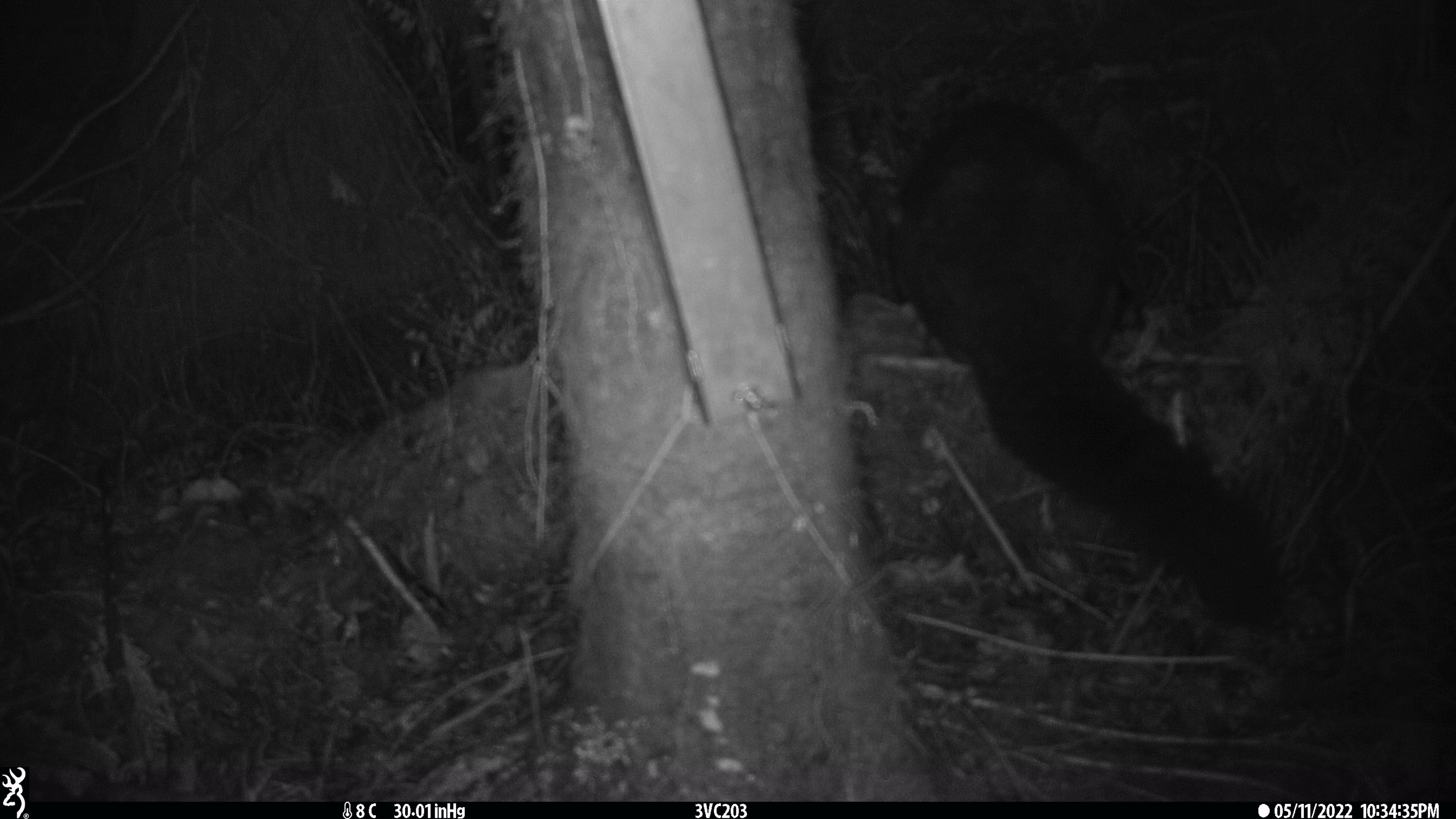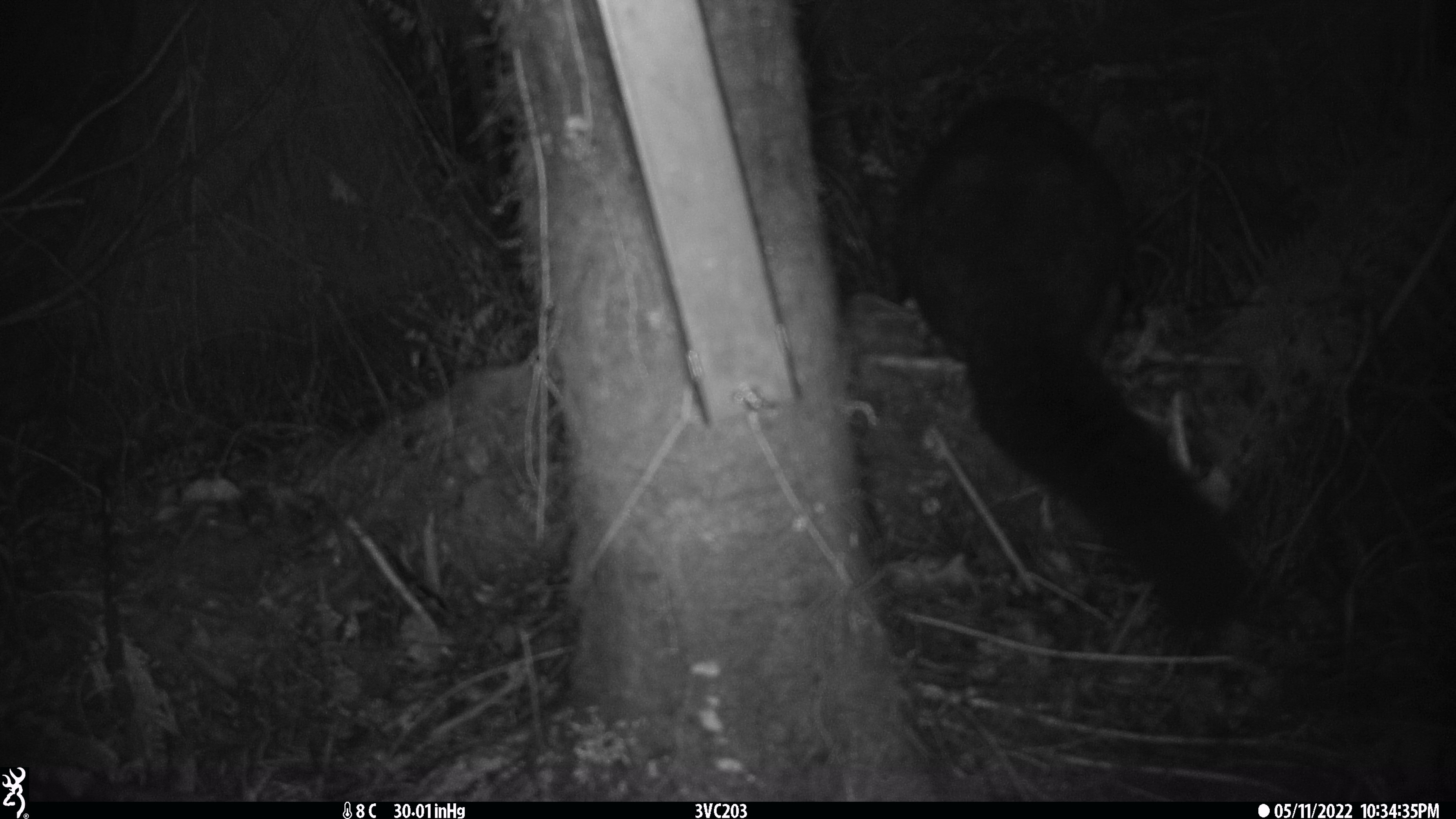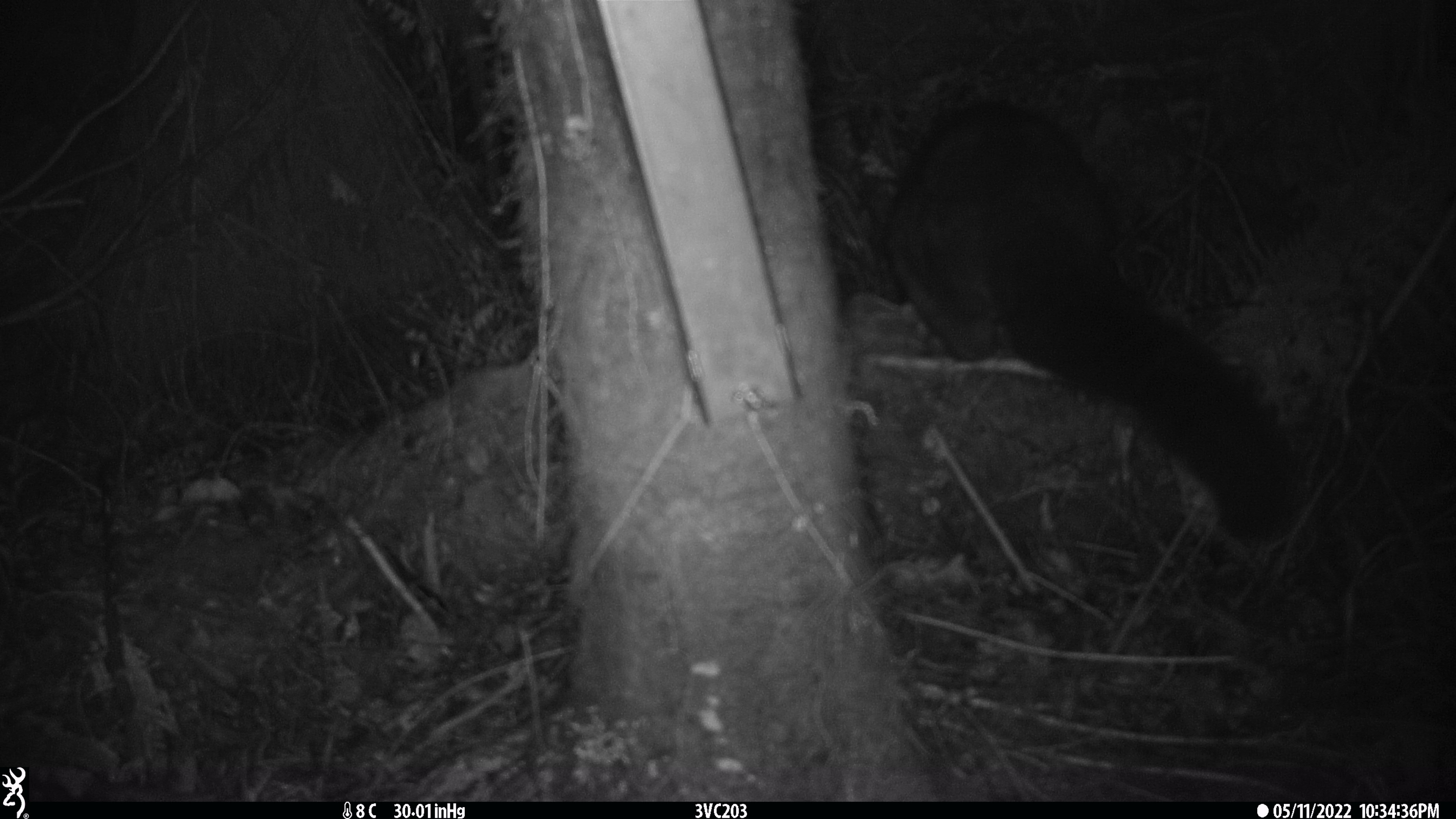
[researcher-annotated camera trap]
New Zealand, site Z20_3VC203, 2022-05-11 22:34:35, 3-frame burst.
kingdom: Animalia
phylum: Chordata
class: Mammalia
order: Diprotodontia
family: Phalangeridae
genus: Trichosurus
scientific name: Trichosurus vulpecula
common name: common brushtail possum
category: possum